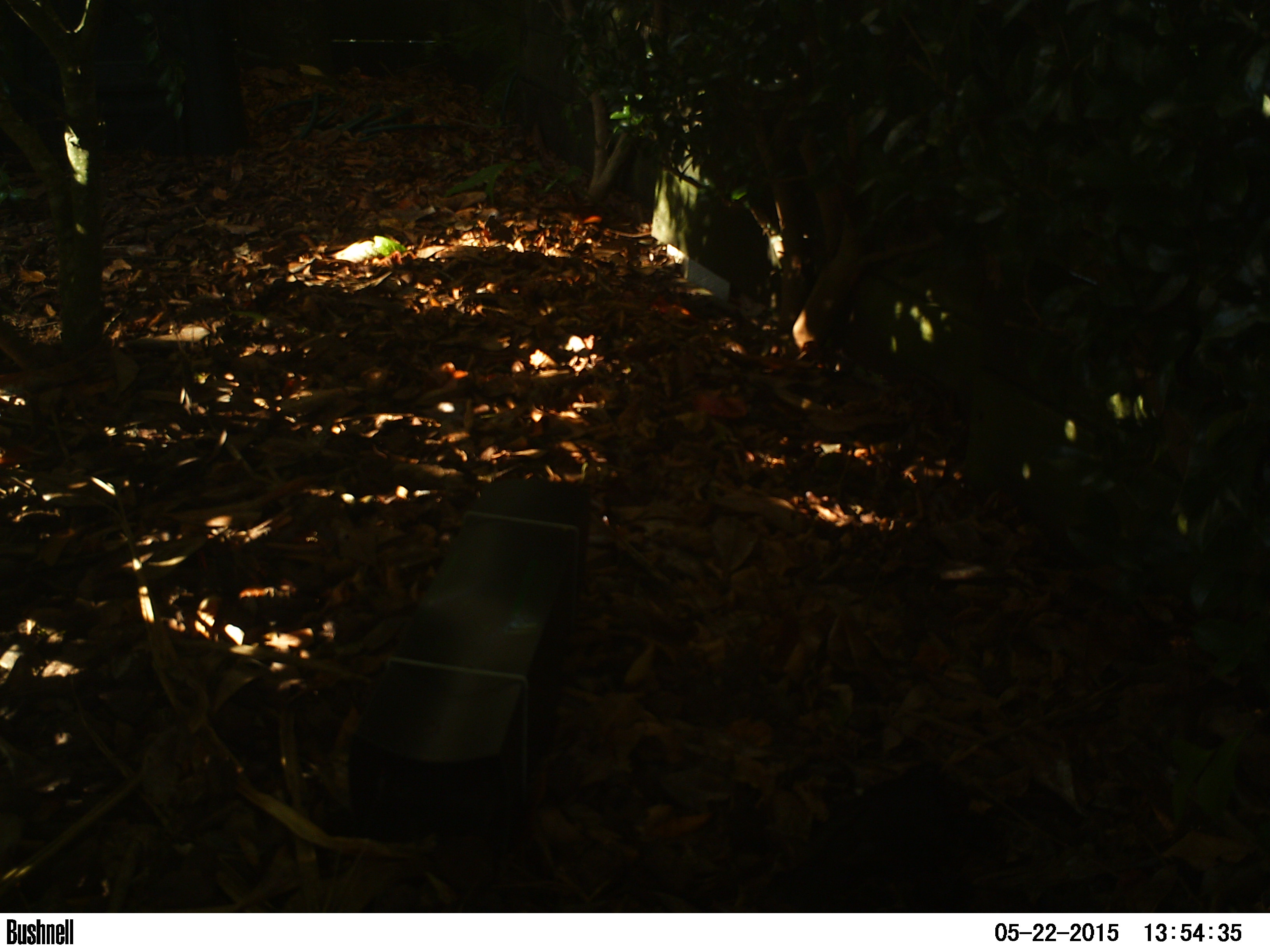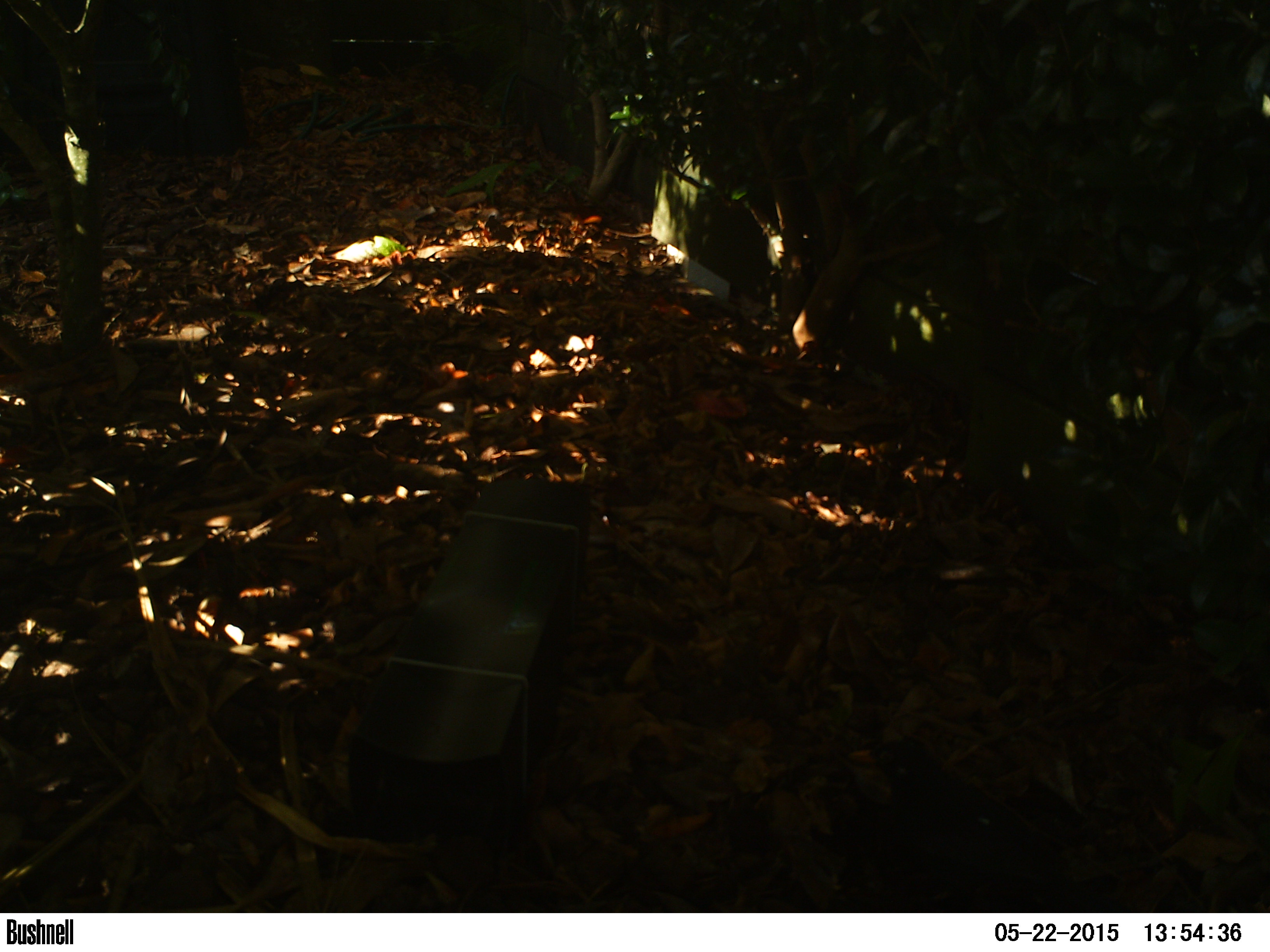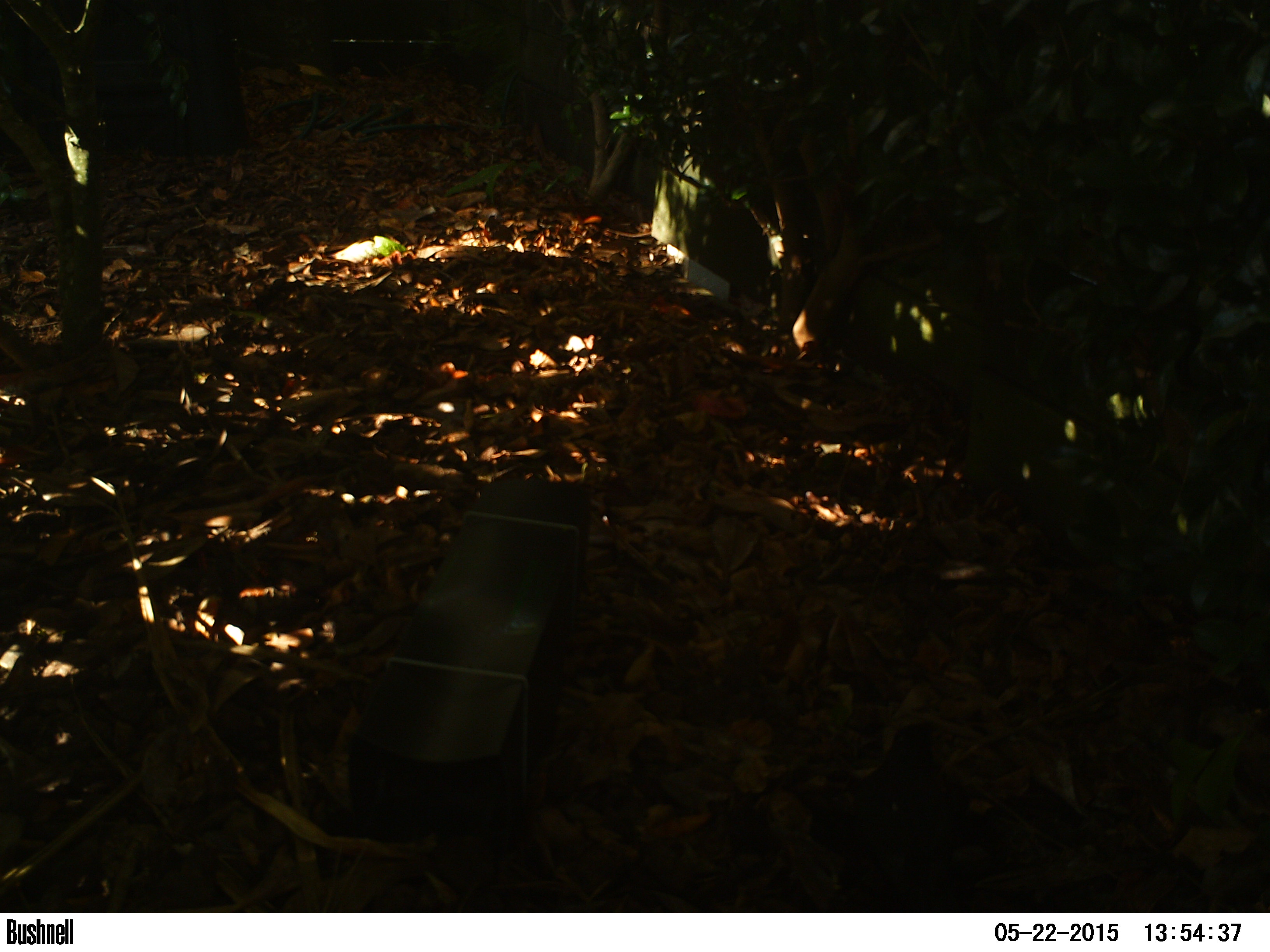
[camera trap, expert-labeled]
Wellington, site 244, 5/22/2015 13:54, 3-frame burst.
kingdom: Animalia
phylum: Chordata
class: Aves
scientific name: Aves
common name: bird